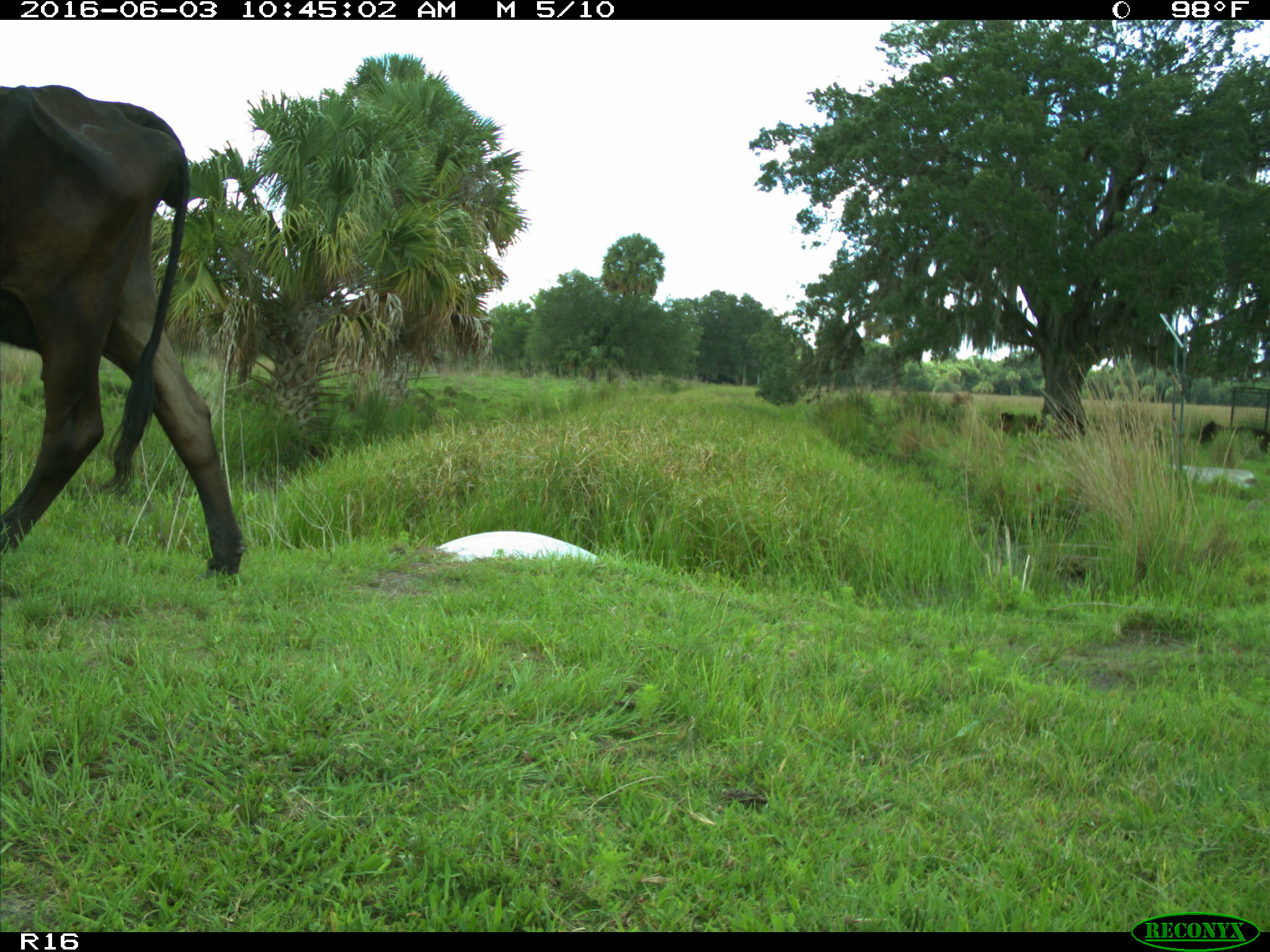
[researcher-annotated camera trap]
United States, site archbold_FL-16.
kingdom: Animalia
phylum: Chordata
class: Mammalia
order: Artiodactyla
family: Bovidae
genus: Bos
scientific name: Bos taurus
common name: domestic cow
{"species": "Bos taurus (domestic cow)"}